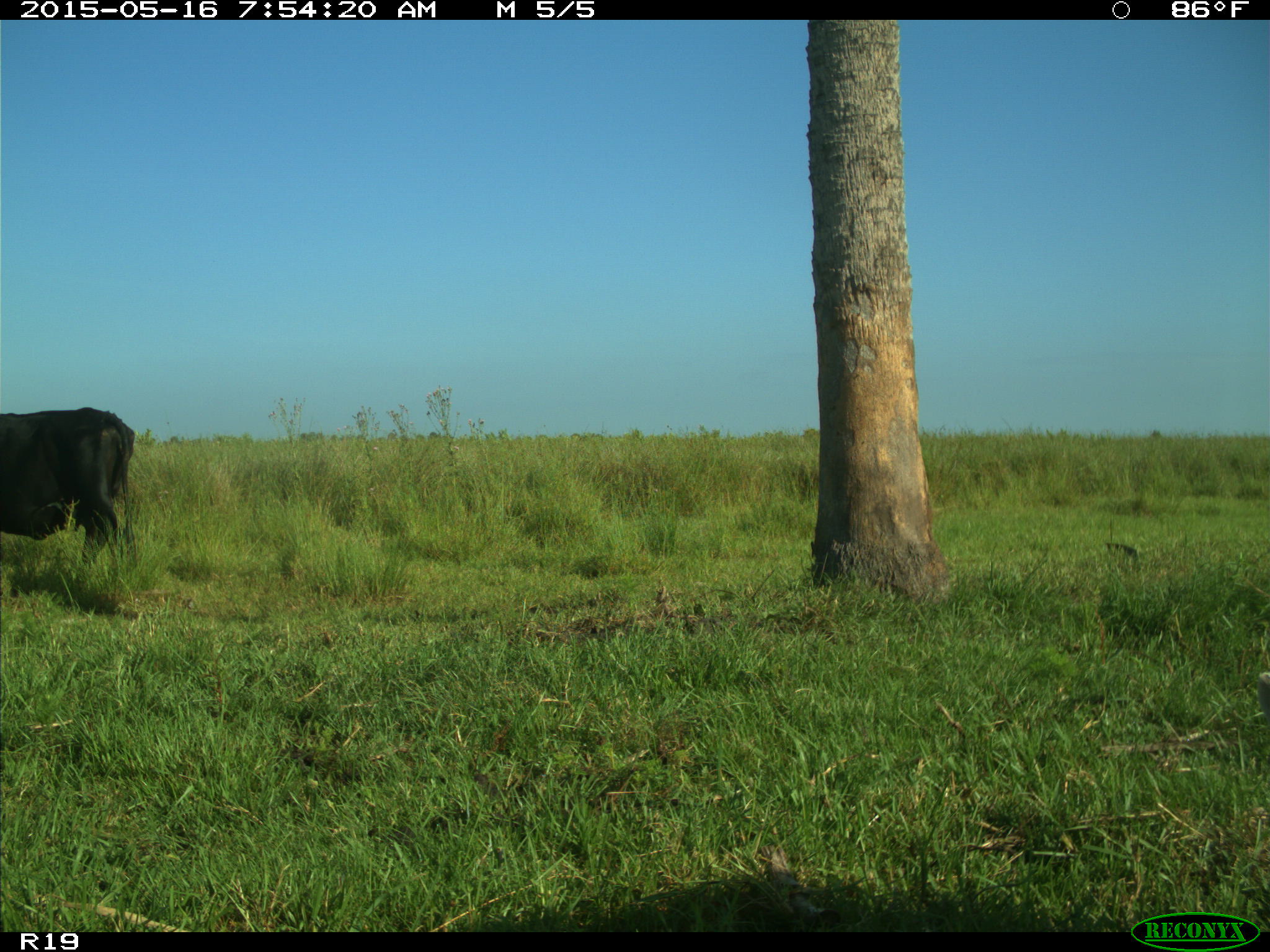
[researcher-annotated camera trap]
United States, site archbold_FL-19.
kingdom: Animalia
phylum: Chordata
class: Mammalia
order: Artiodactyla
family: Bovidae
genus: Bos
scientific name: Bos taurus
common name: domestic cow